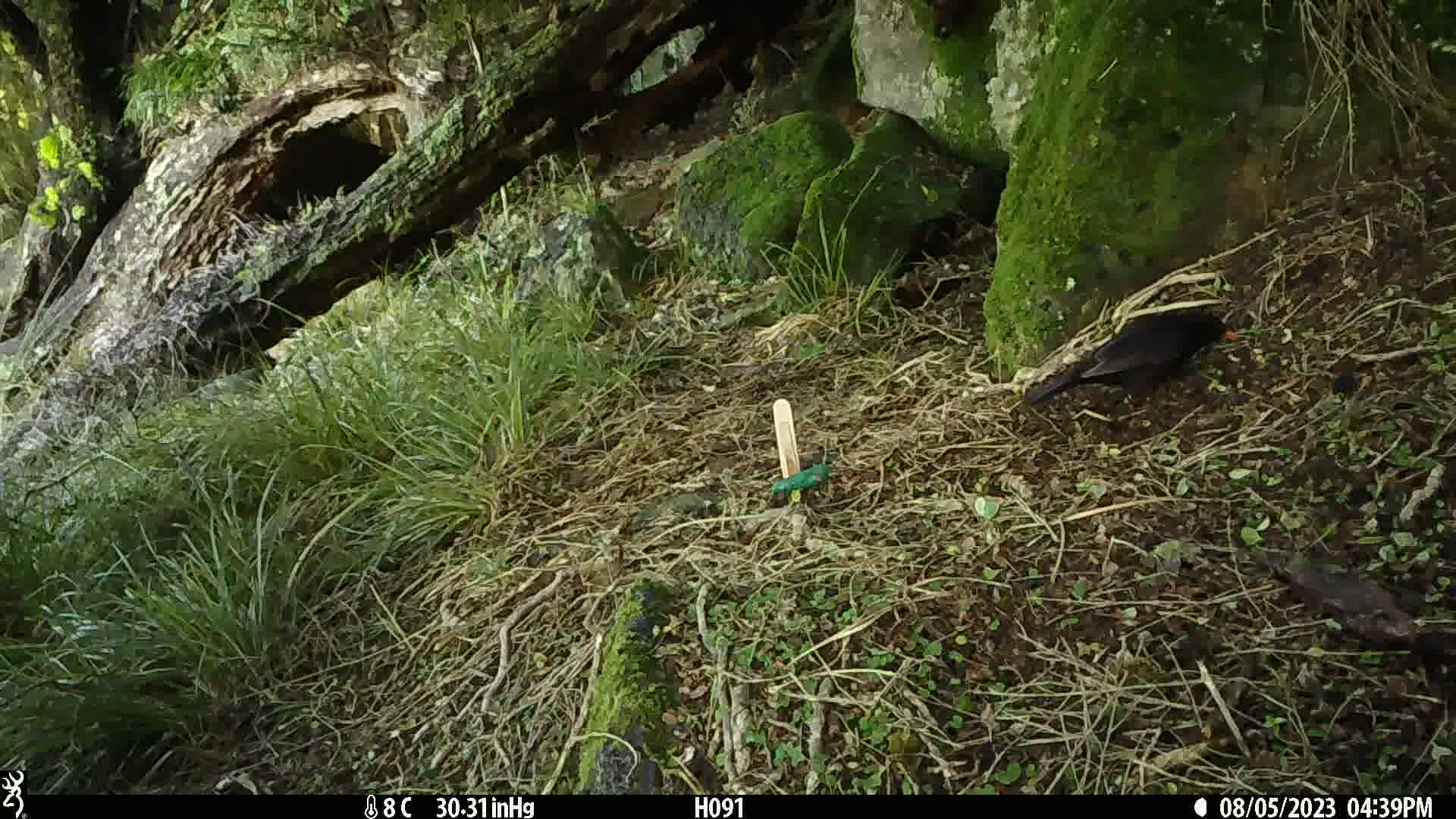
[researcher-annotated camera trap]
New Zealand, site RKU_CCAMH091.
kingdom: Animalia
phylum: Chordata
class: Aves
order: Passeriformes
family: Turdidae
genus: Turdus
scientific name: Turdus merula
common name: eurasian blackbird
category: blackbird